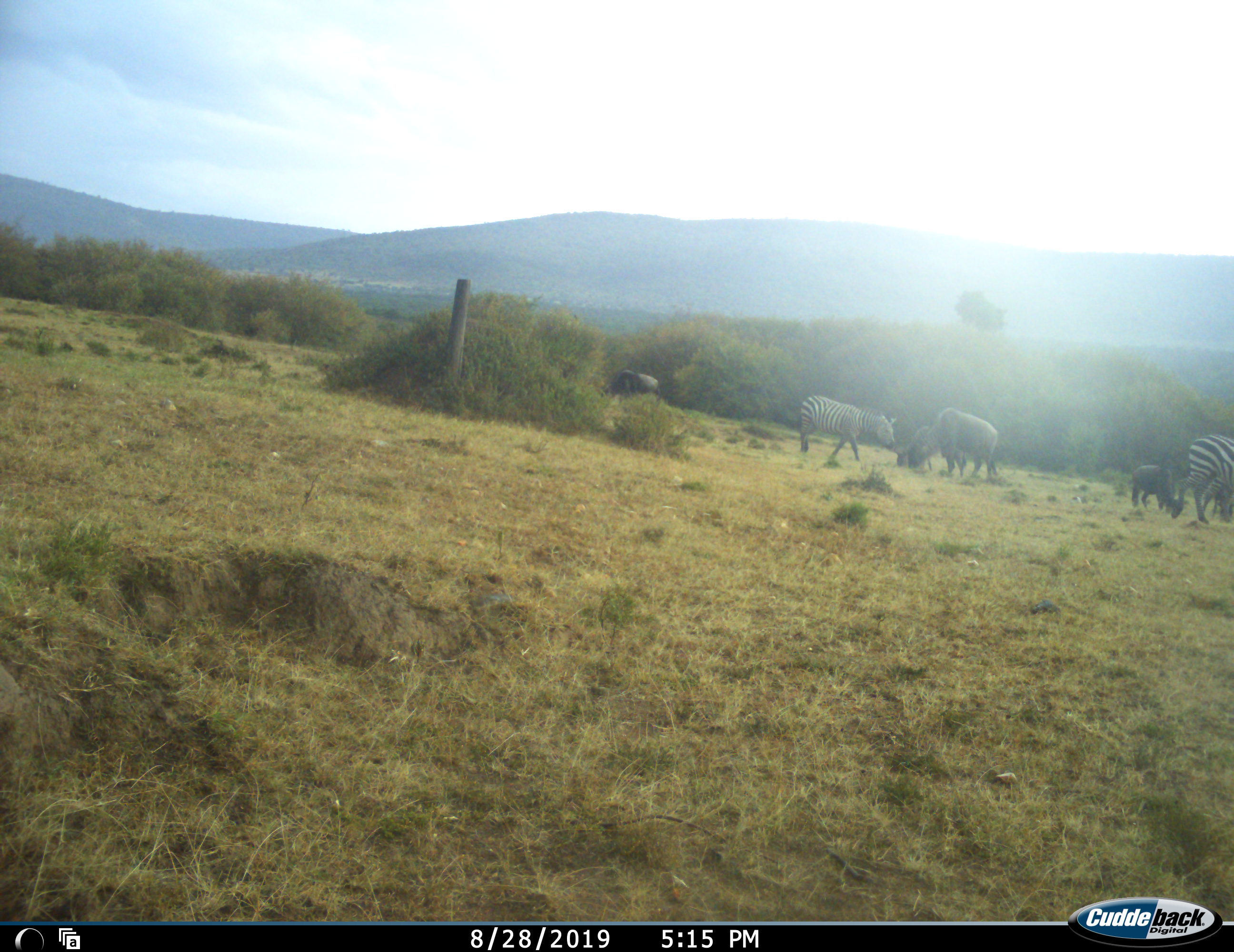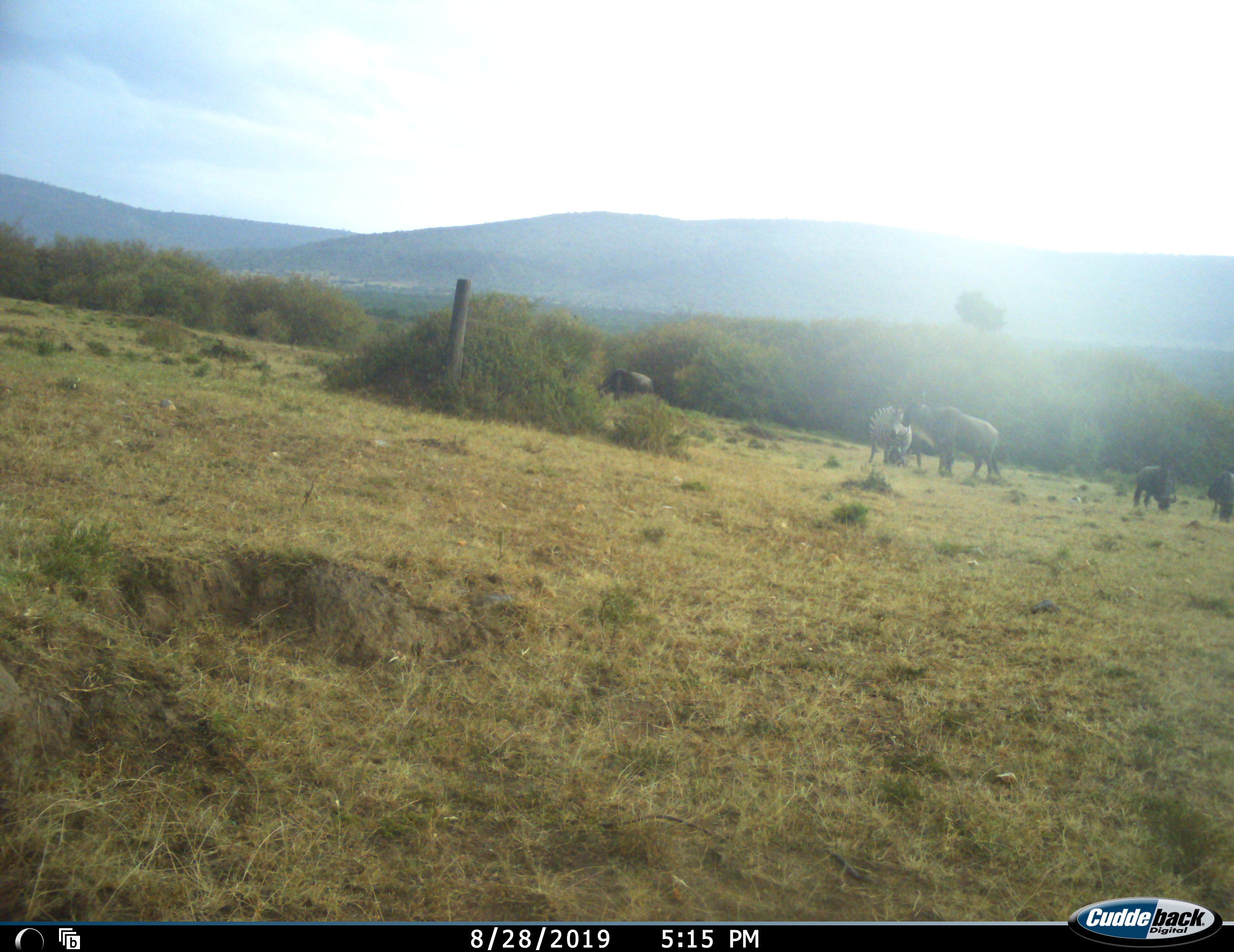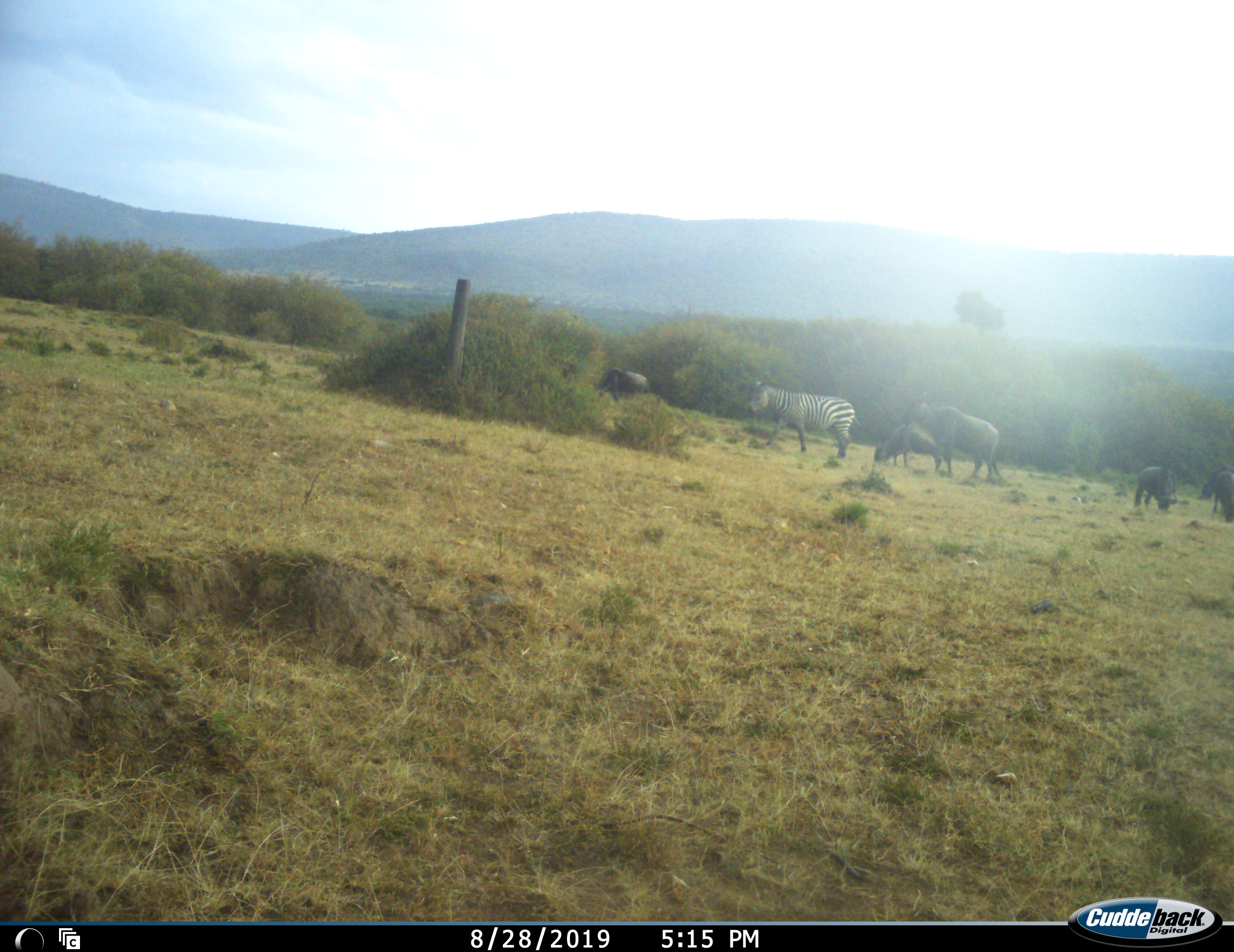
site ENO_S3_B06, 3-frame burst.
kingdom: Animalia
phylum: Chordata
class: Mammalia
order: Artiodactyla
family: Bovidae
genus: Connochaetes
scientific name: Connochaetes taurinus taurinus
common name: blue wildebeest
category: wildebeestblue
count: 4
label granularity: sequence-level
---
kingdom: Animalia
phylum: Chordata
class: Mammalia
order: Perissodactyla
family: Equidae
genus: Equus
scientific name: Equus quagga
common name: plains zebra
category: zebraplains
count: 2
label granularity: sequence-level